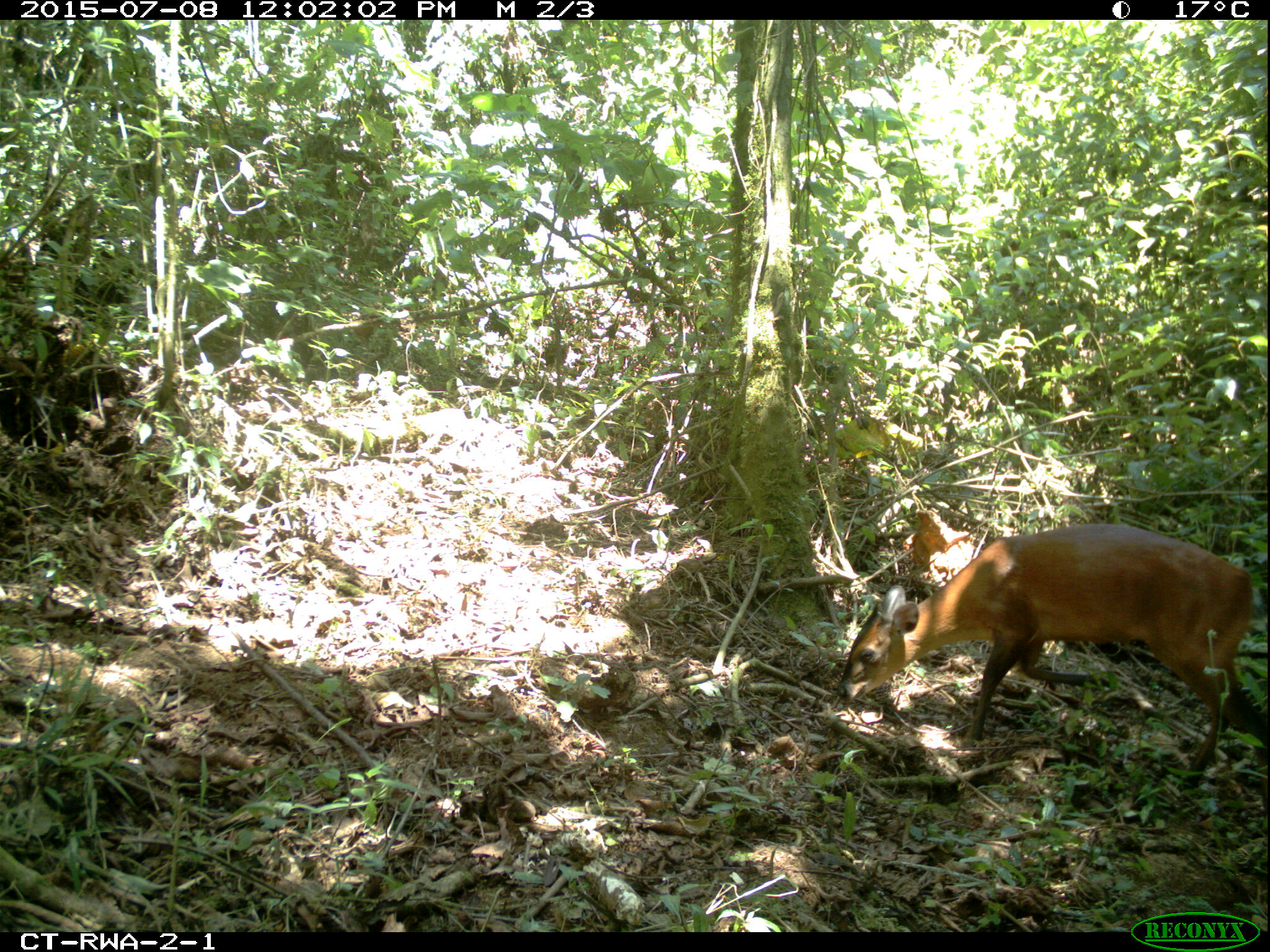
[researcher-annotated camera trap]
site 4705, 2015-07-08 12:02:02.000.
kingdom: Animalia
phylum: Chordata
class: Mammalia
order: Artiodactyla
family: Bovidae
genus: Cephalophus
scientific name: Cephalophus nigrifrons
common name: black-fronted duiker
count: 1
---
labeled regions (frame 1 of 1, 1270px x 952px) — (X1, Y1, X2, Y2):
cephalophus nigrifrons: (835, 524, 1270, 791)